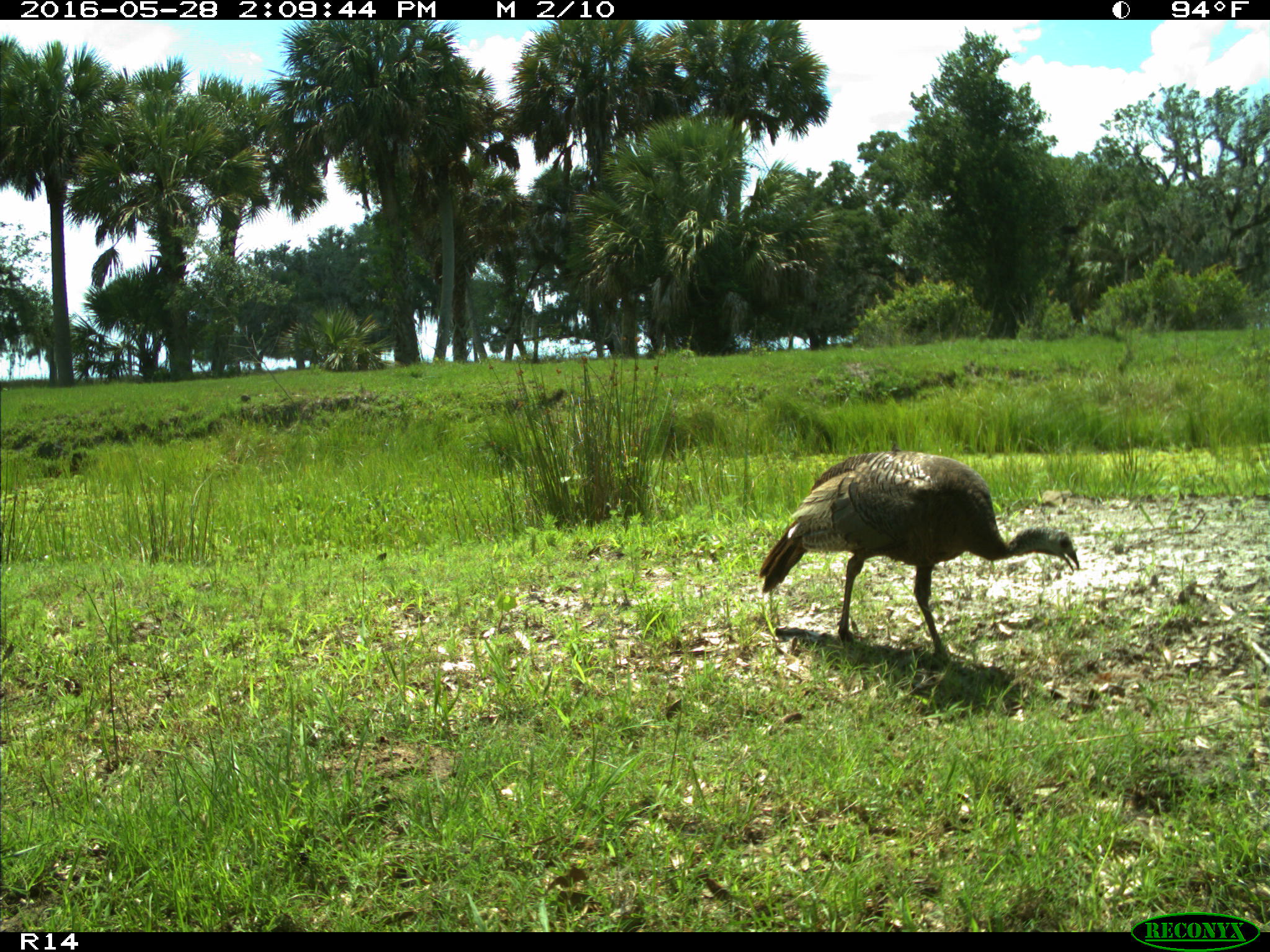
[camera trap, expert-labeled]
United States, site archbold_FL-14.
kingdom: Animalia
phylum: Chordata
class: Aves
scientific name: Aves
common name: birds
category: unidentified bird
Unidentified bird (birds) (Aves).